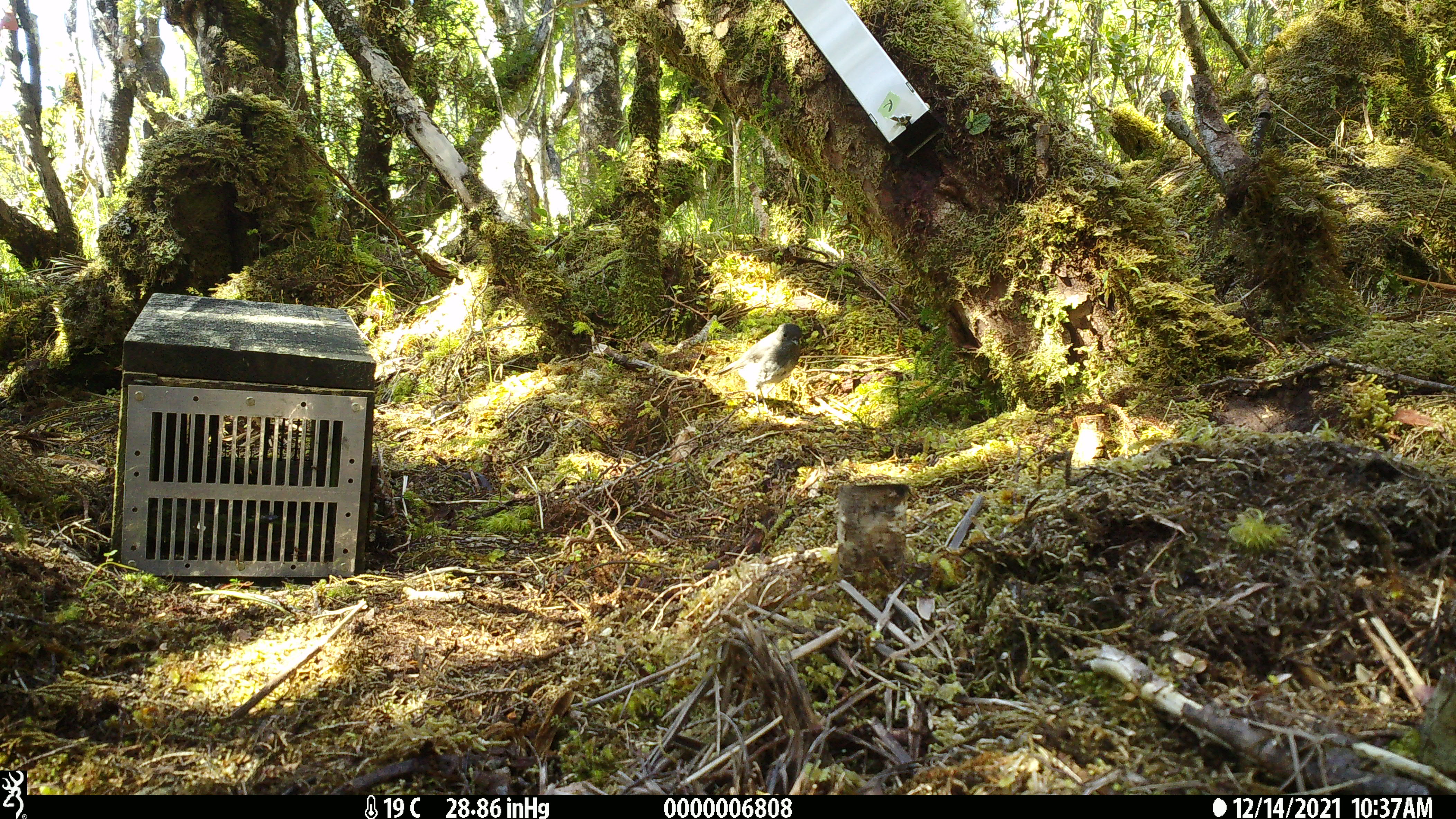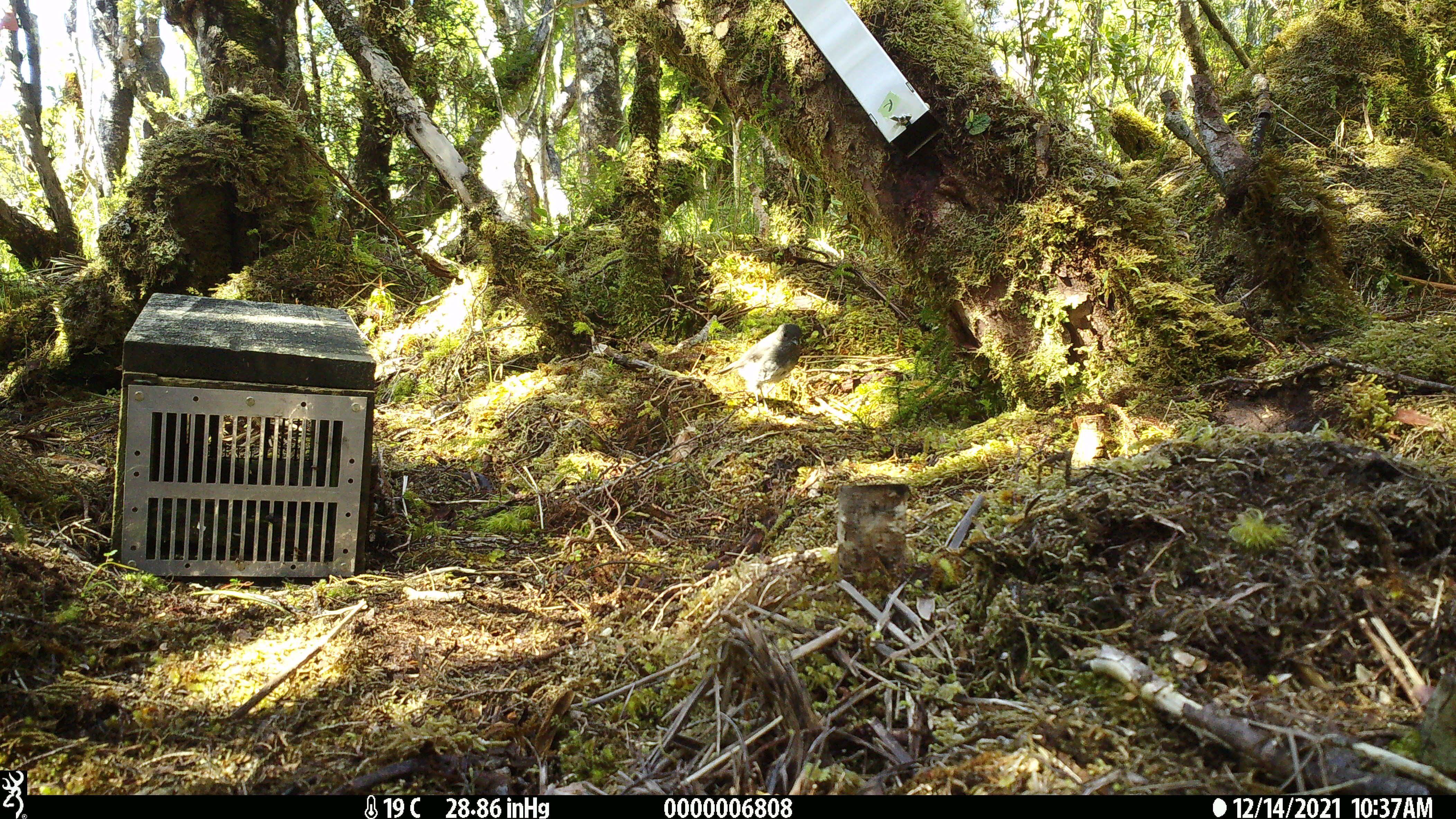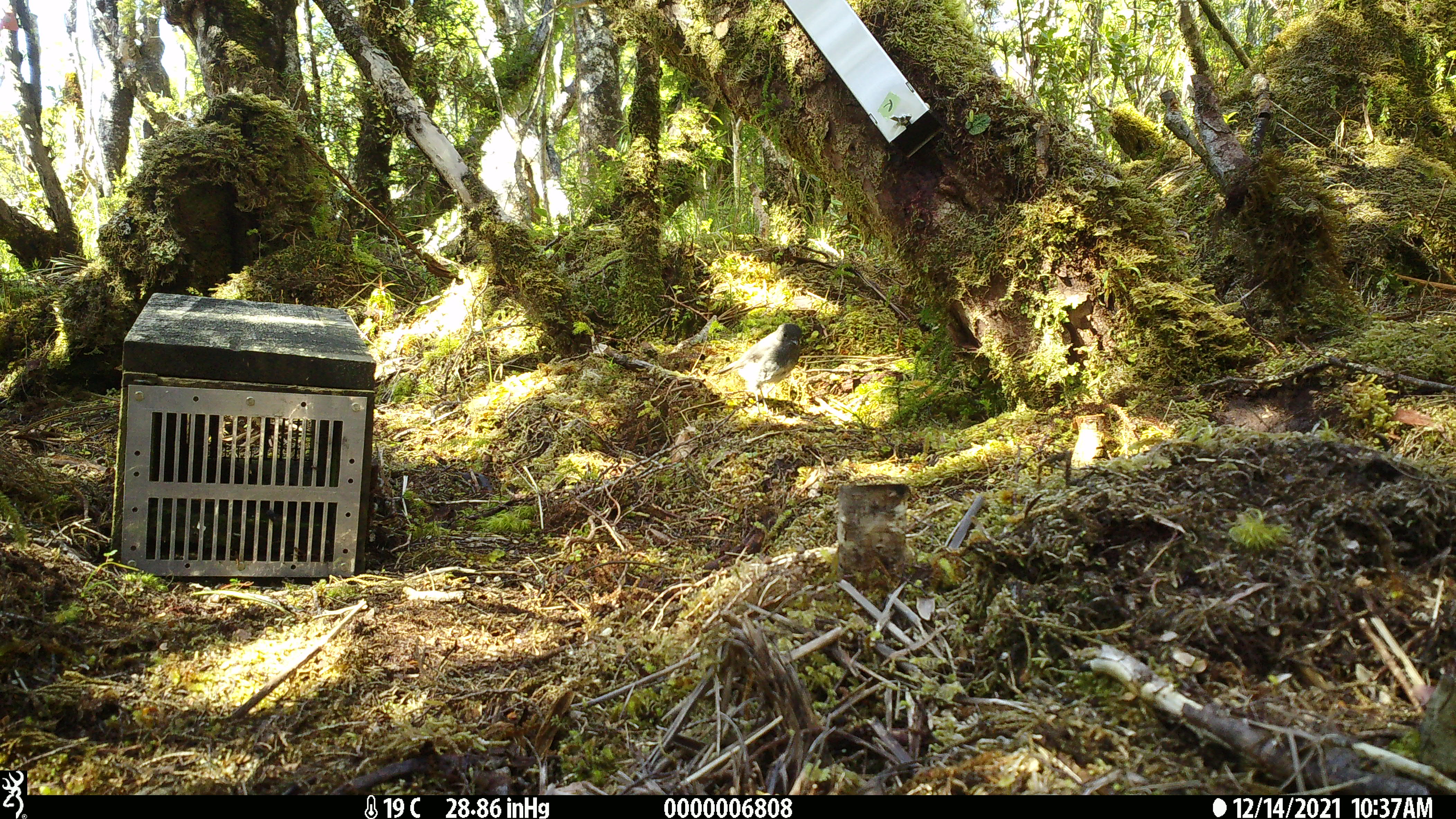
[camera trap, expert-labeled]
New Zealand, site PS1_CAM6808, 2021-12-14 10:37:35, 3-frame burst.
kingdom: Animalia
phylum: Chordata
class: Aves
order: Passeriformes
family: Petroicidae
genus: Petroica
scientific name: Petroica australis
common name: new zealand robin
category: robin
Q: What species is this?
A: Robin (new zealand robin) (Petroica australis).